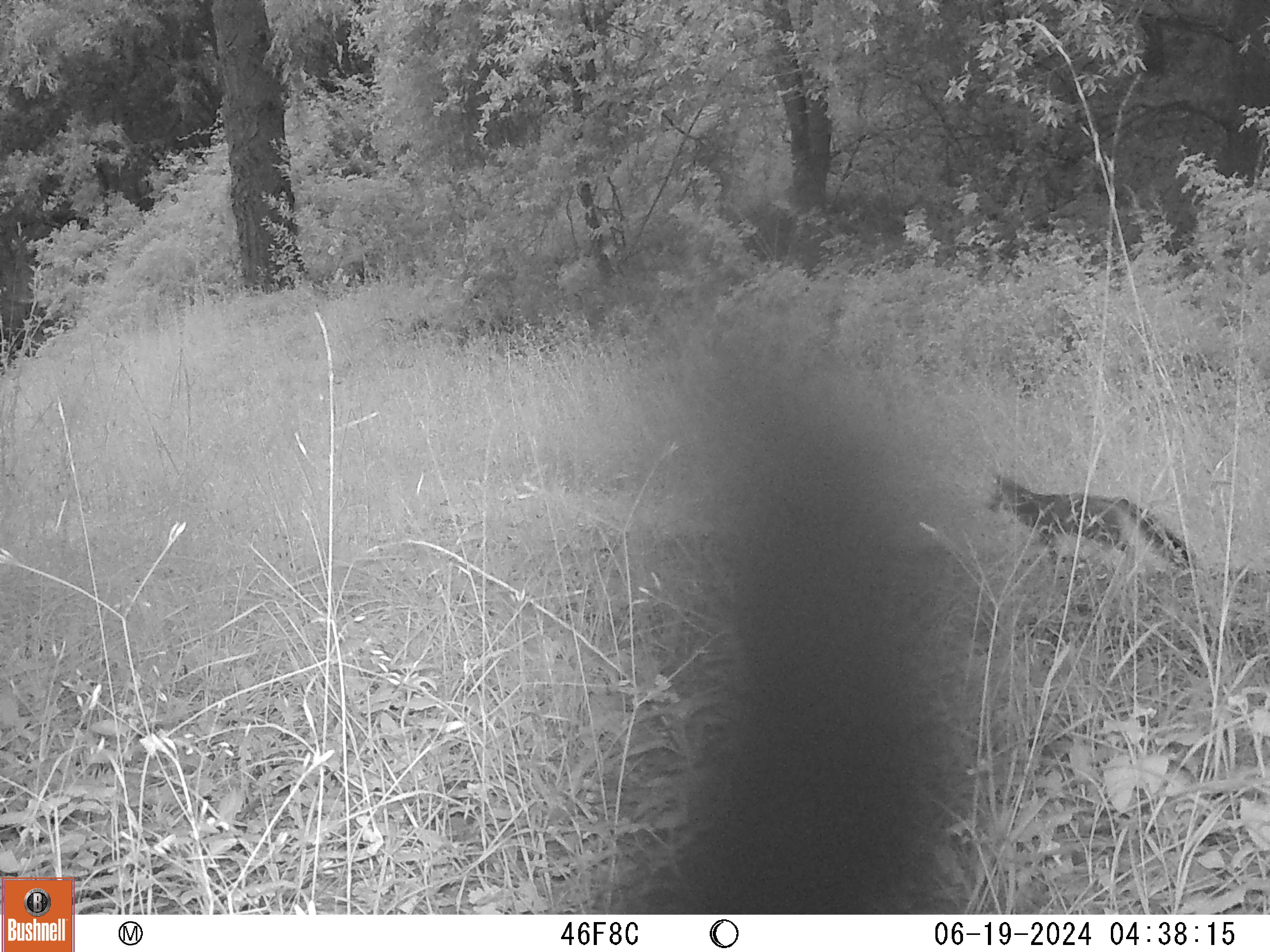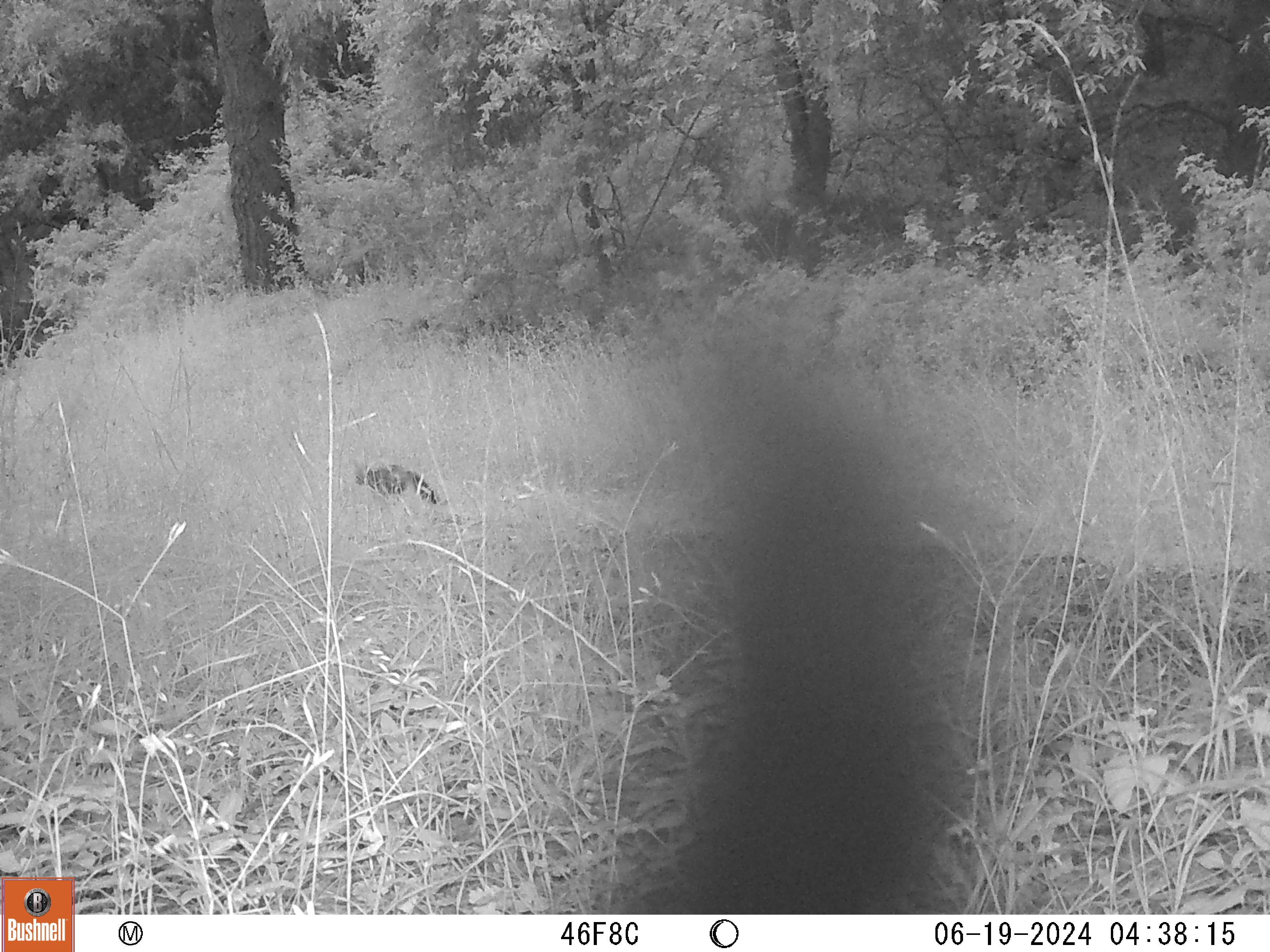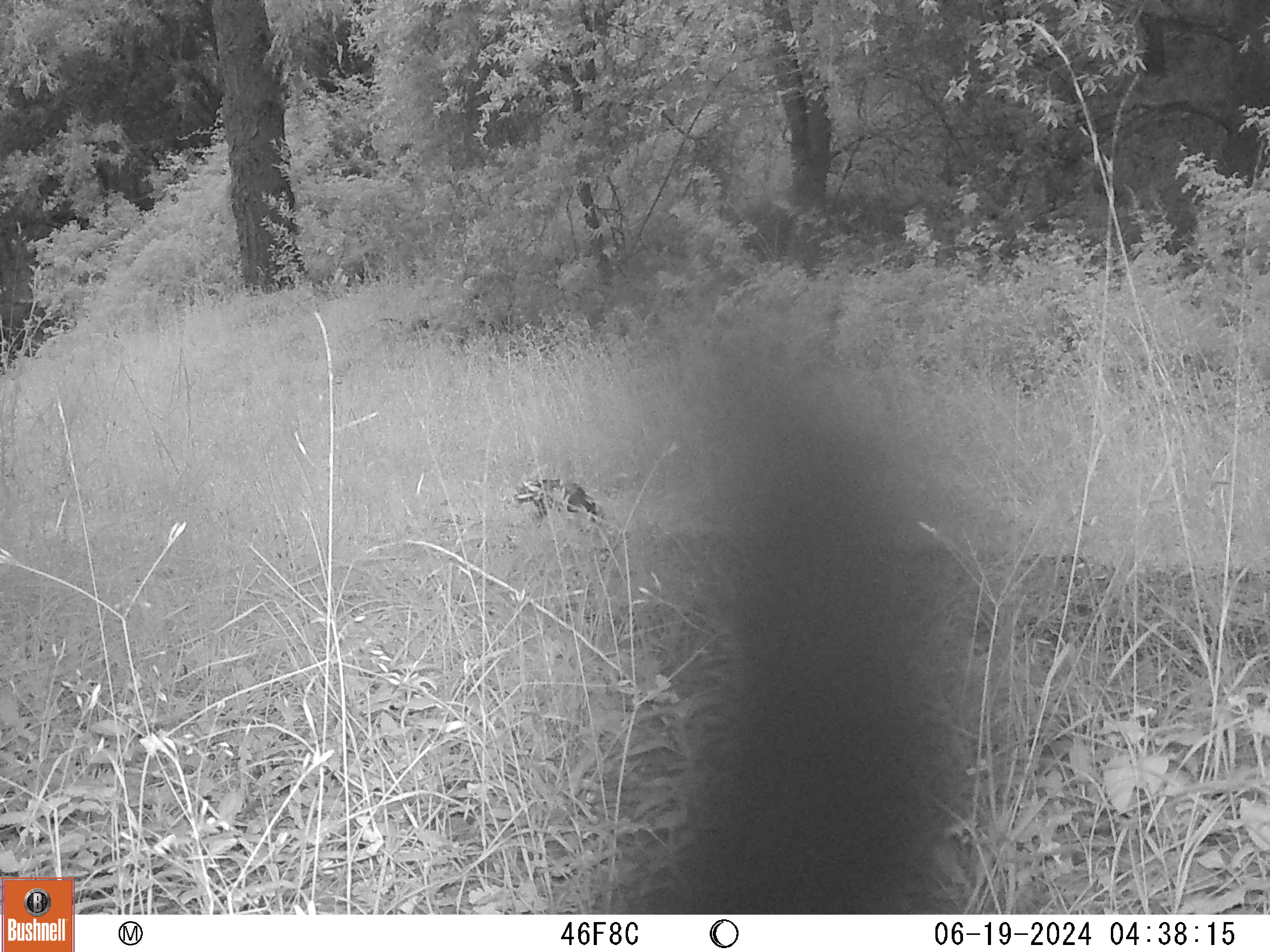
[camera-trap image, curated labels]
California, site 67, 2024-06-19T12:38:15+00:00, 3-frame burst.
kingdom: Animalia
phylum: Chordata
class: Mammalia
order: Carnivora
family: Canidae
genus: Urocyon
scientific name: Urocyon cinereoargenteus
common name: gray fox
Gray fox (Urocyon cinereoargenteus).